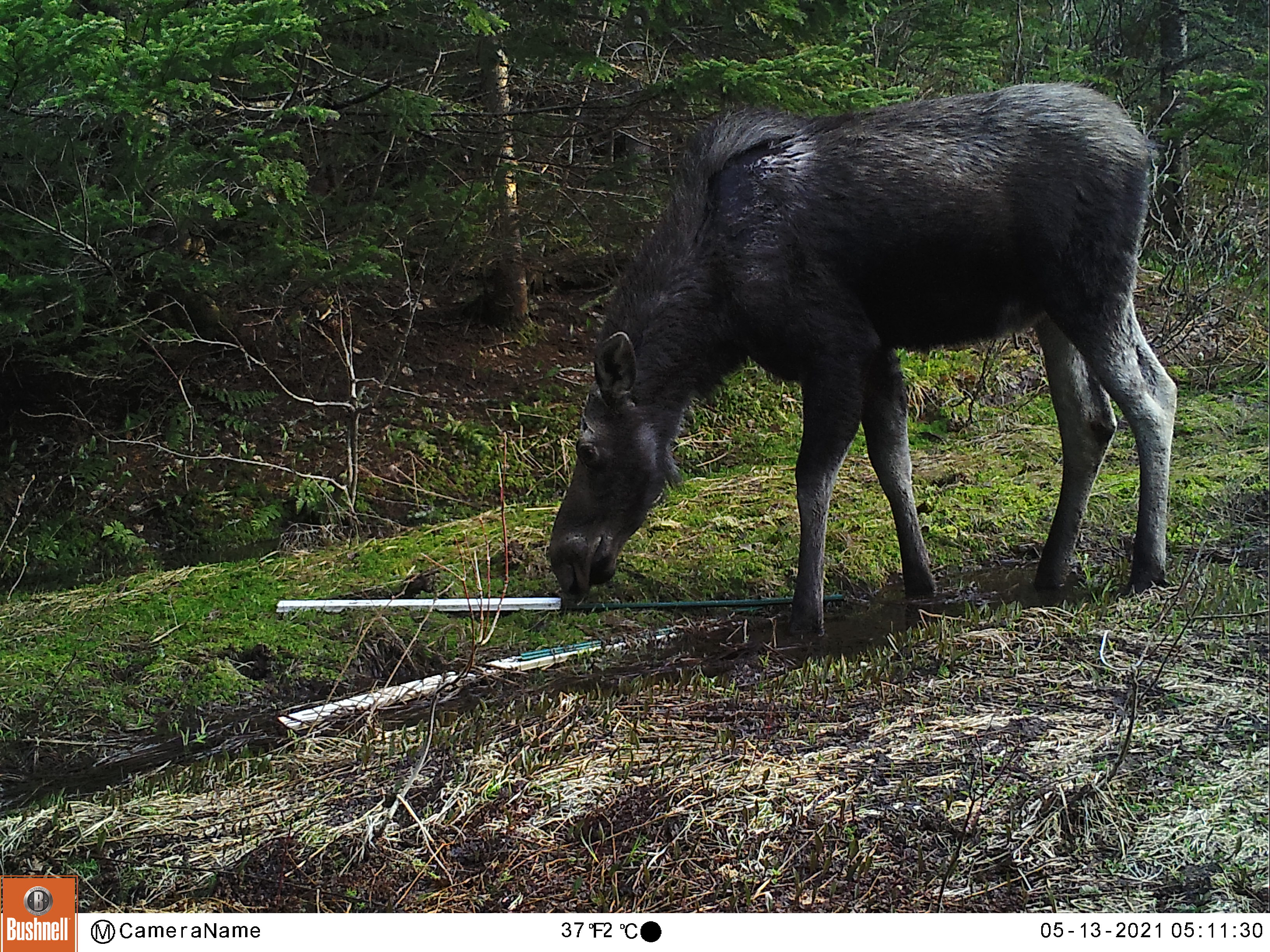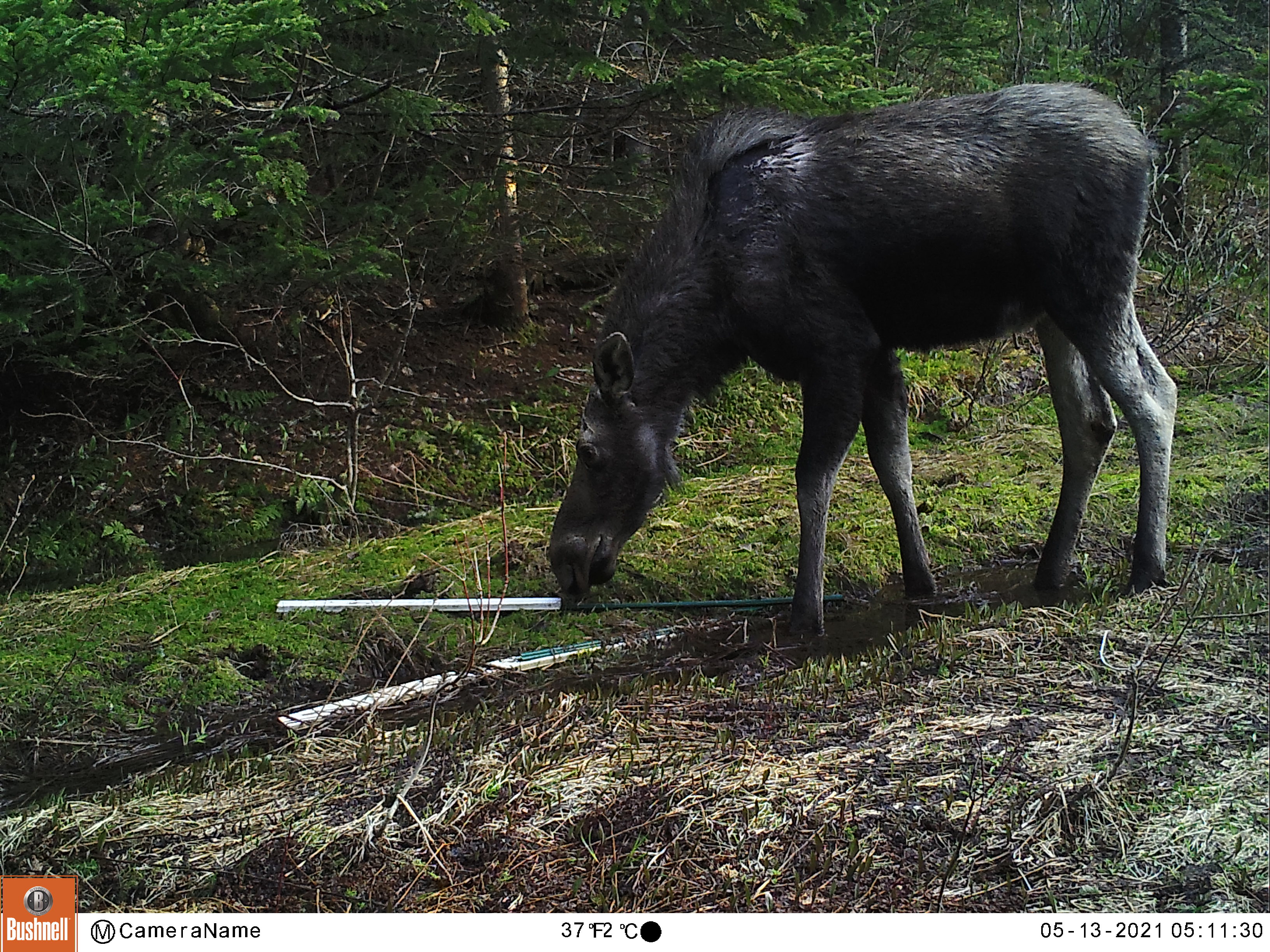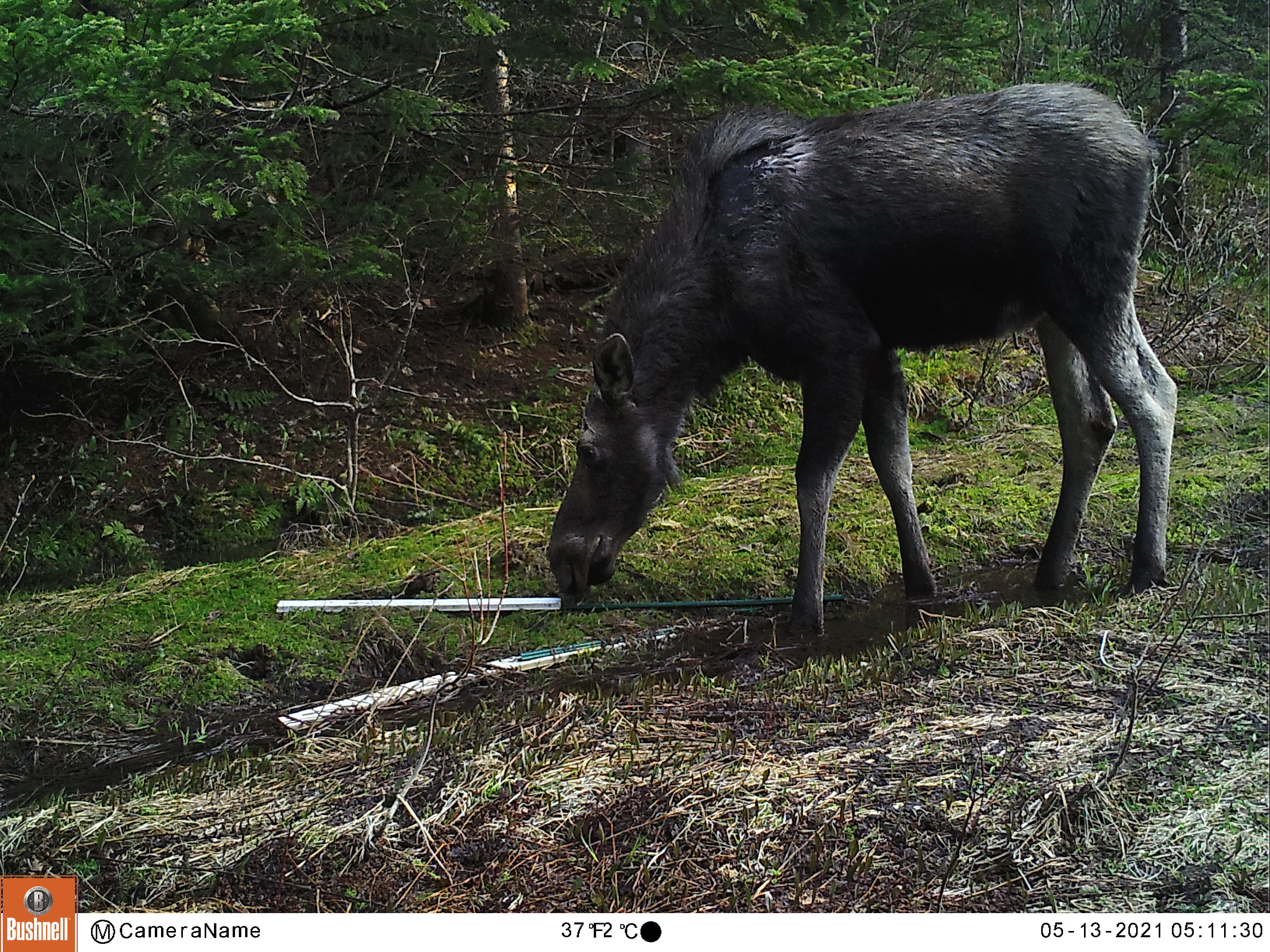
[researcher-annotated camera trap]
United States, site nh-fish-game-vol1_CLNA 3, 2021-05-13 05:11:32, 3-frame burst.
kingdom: Animalia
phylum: Chordata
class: Mammalia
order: Artiodactyla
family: Cervidae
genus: Alces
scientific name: Alces alces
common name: moose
Moose (Alces alces).